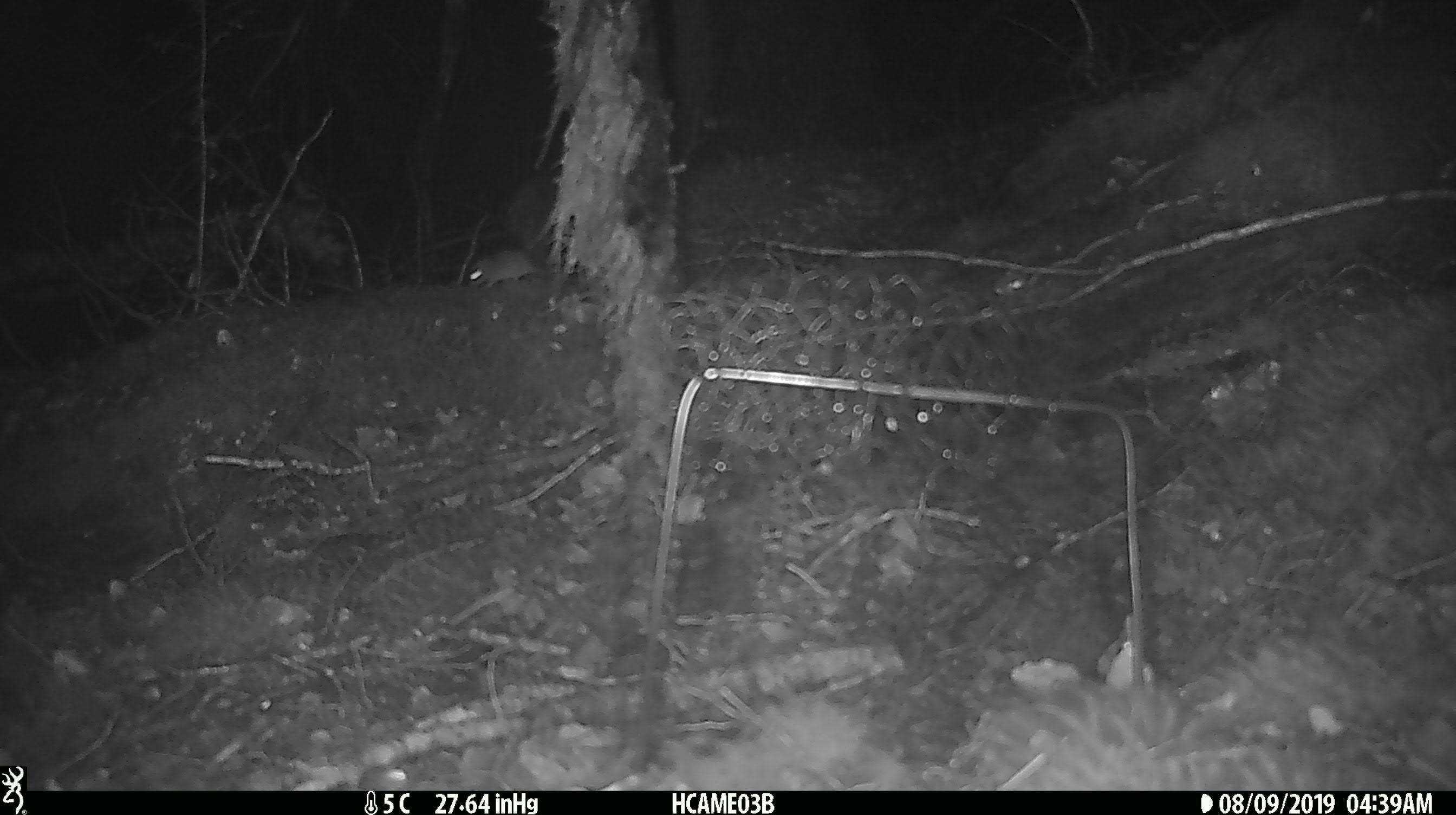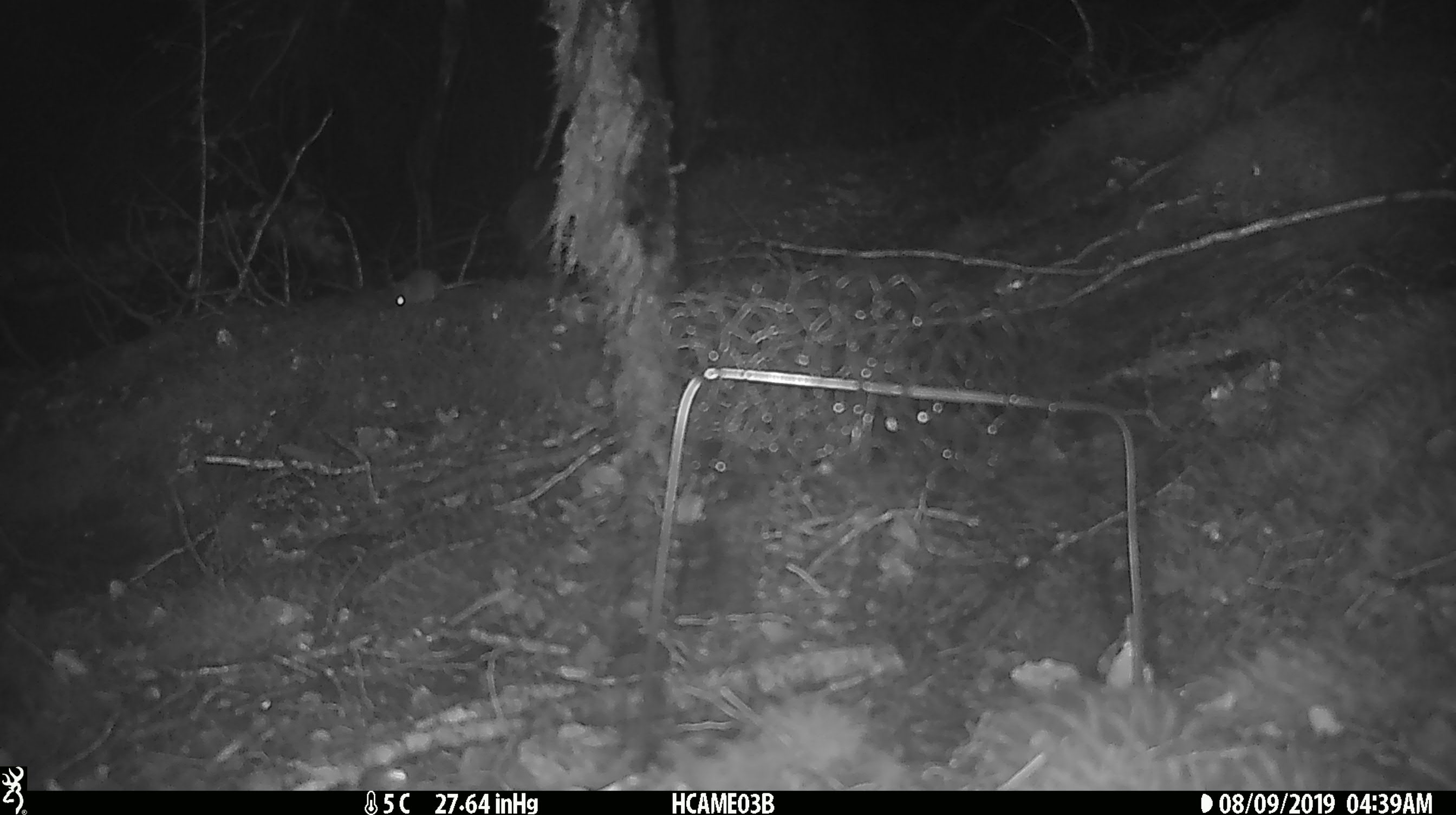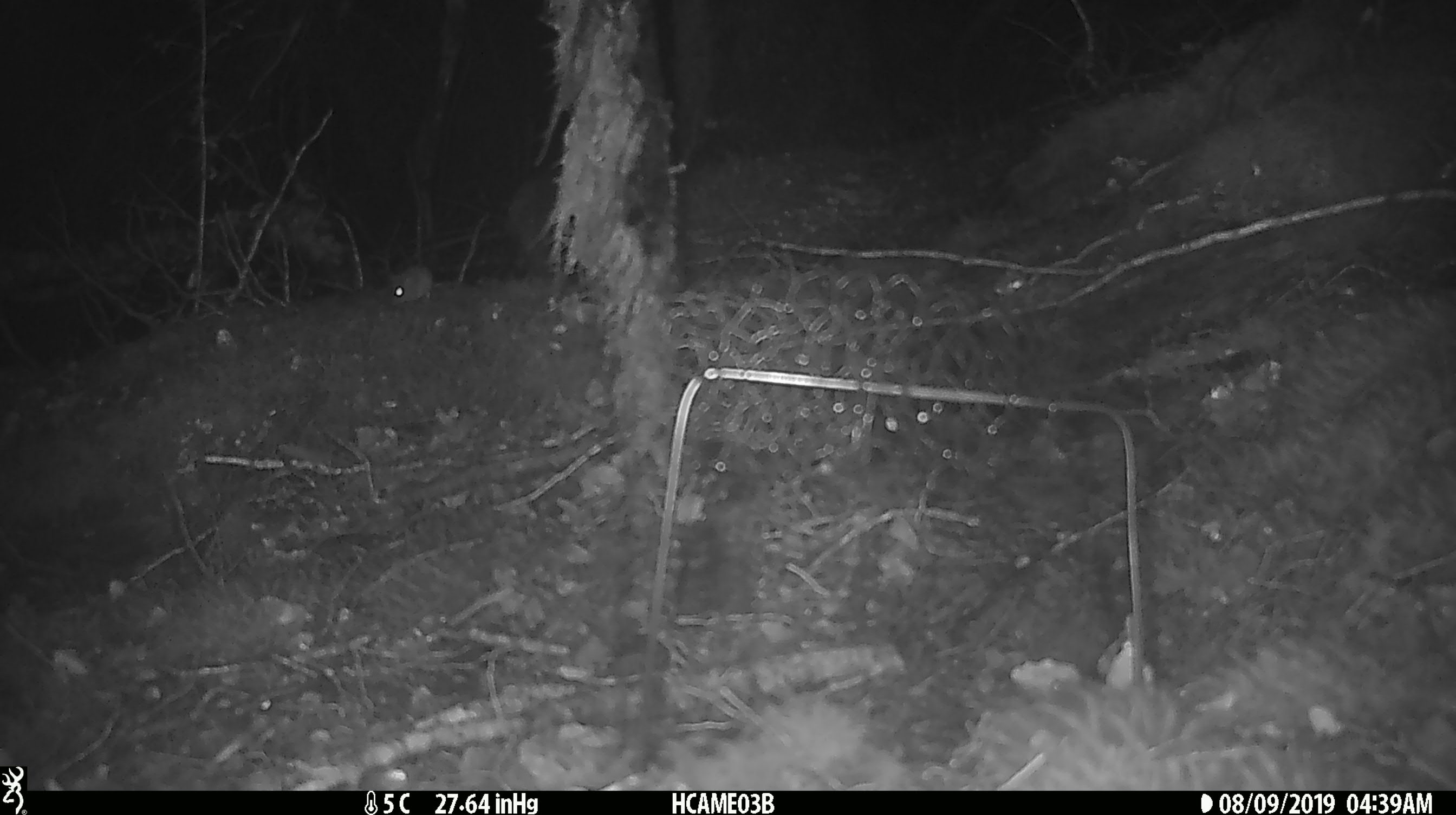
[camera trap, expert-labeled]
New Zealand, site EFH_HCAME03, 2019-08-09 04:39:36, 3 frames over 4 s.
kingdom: Animalia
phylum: Chordata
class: Mammalia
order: Rodentia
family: Muridae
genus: Mus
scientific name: Mus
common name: mouse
Mouse (Mus).